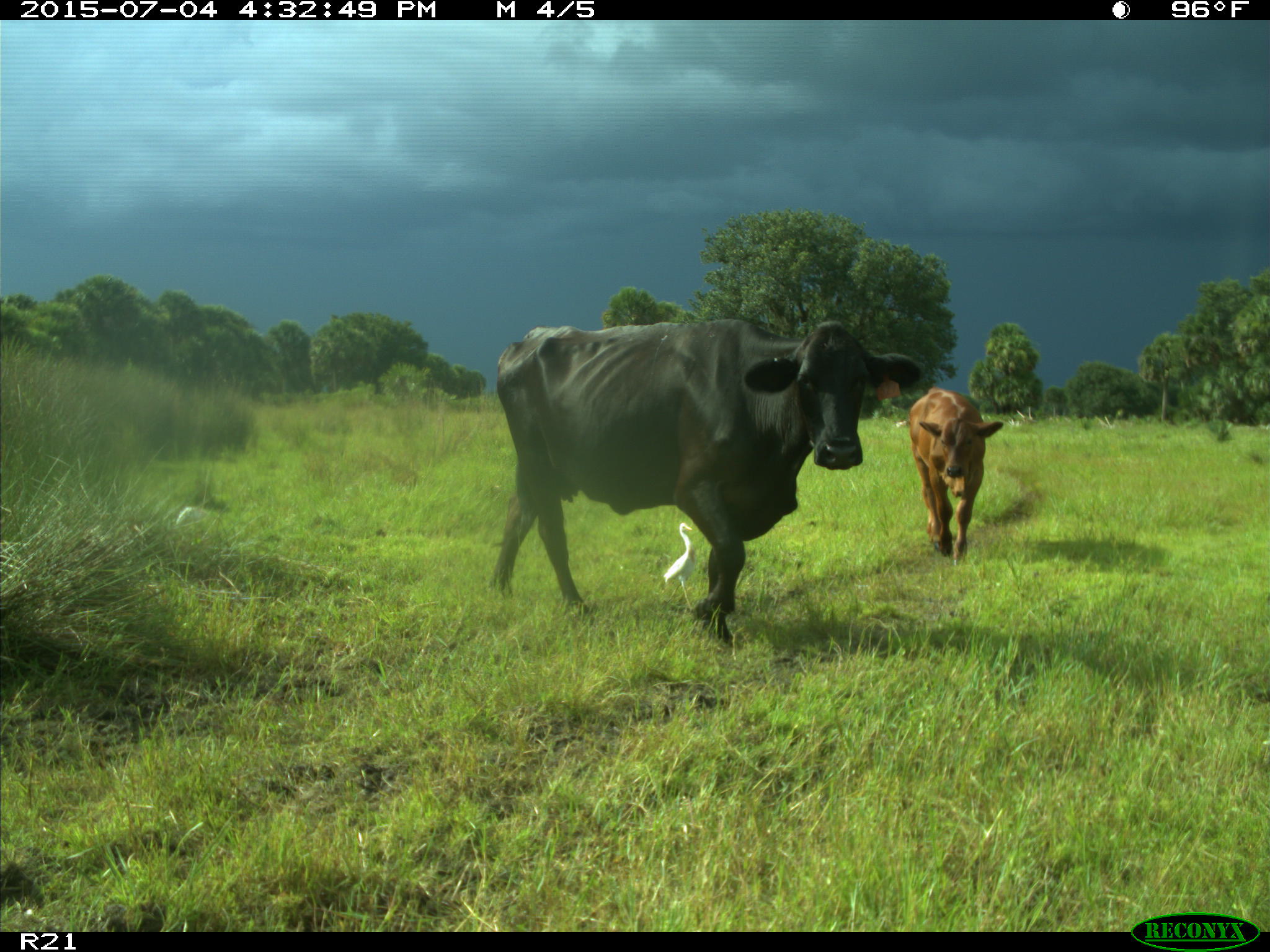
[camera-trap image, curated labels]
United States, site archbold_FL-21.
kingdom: Animalia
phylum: Chordata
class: Mammalia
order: Artiodactyla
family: Bovidae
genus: Bos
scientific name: Bos taurus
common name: domestic cow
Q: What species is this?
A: Bos taurus (domestic cow).